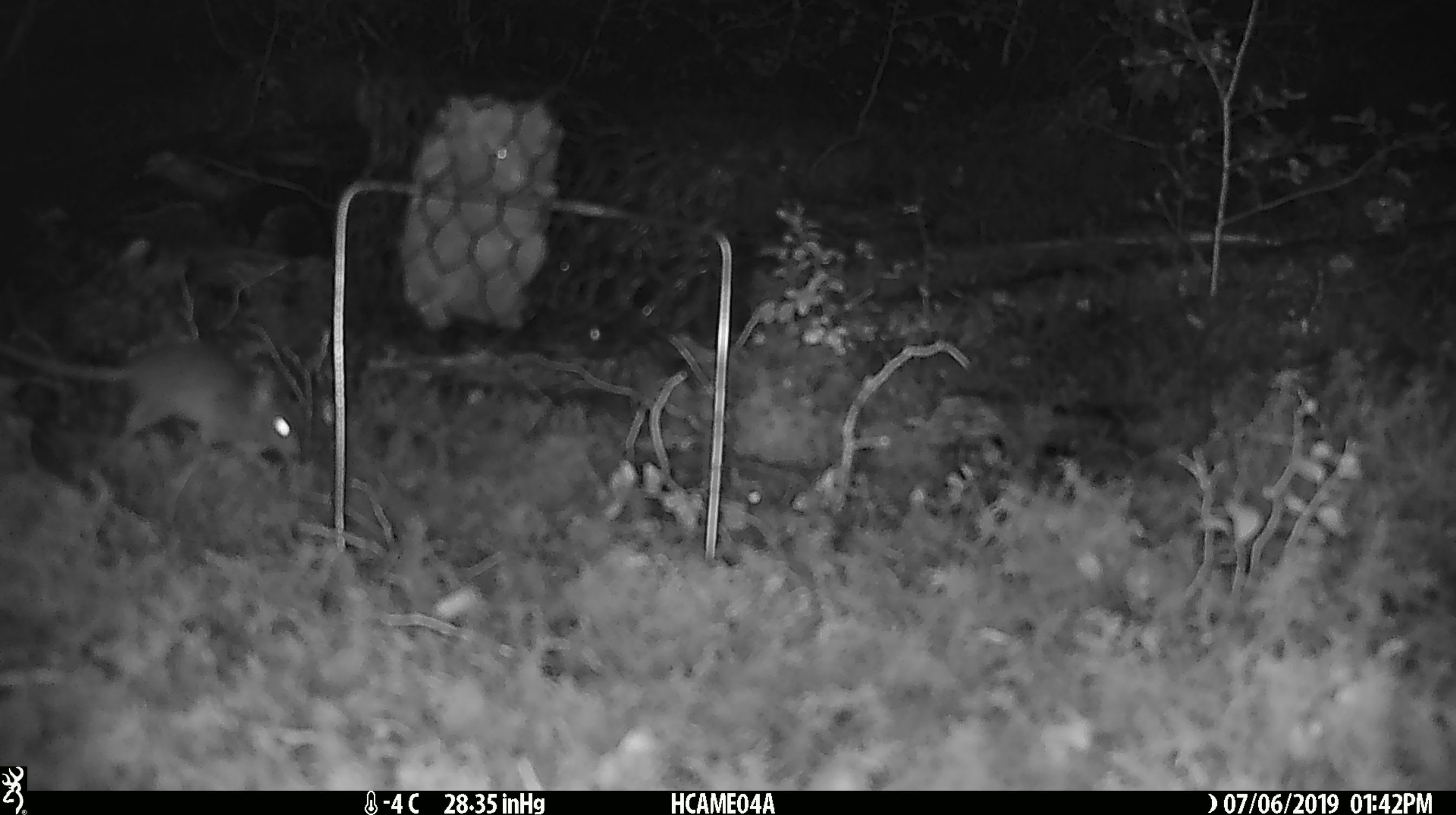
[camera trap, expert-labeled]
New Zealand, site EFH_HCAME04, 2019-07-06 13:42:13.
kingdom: Animalia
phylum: Chordata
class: Mammalia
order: Rodentia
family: Muridae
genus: Mus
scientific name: Mus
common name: mouse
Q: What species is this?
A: Mouse (Mus).